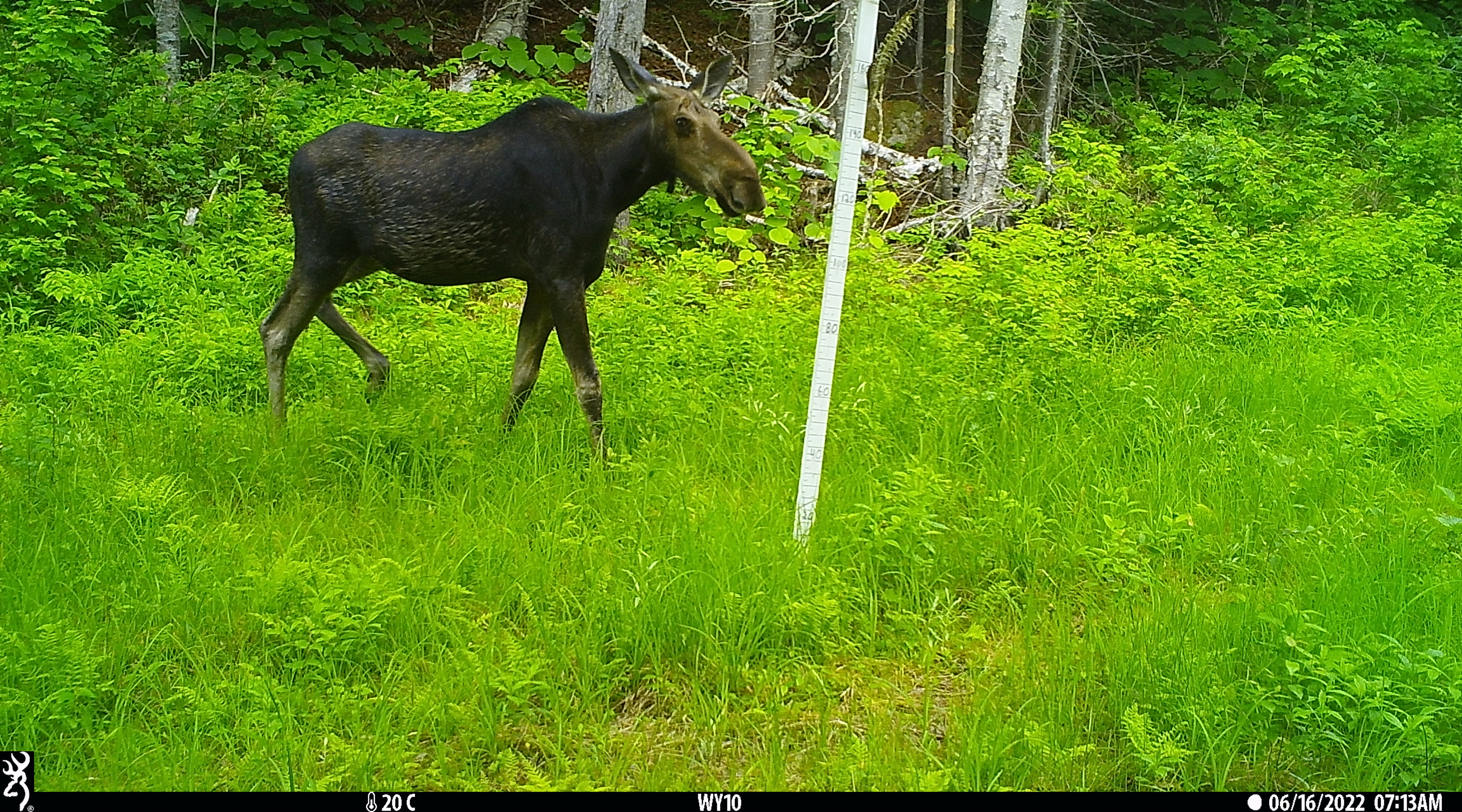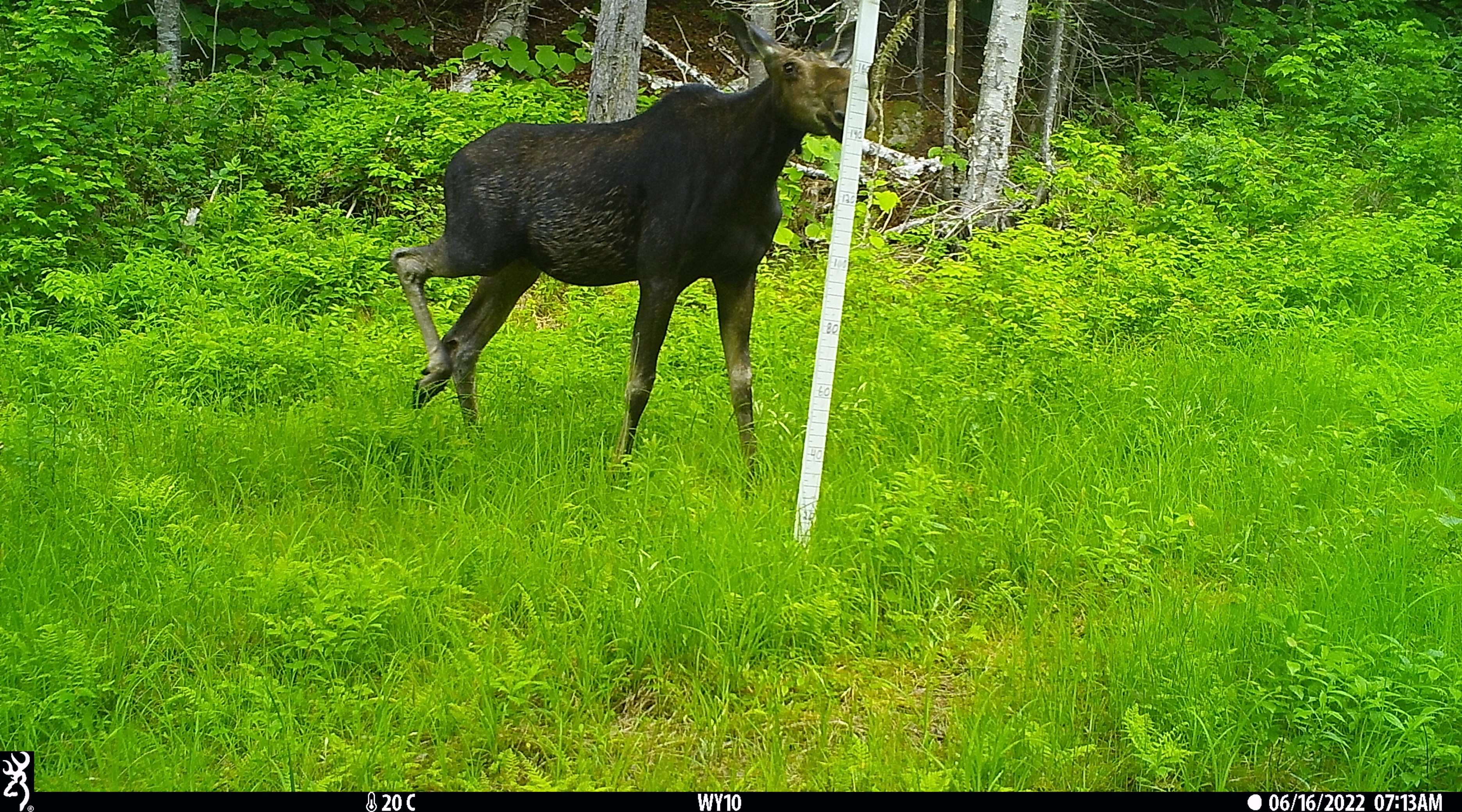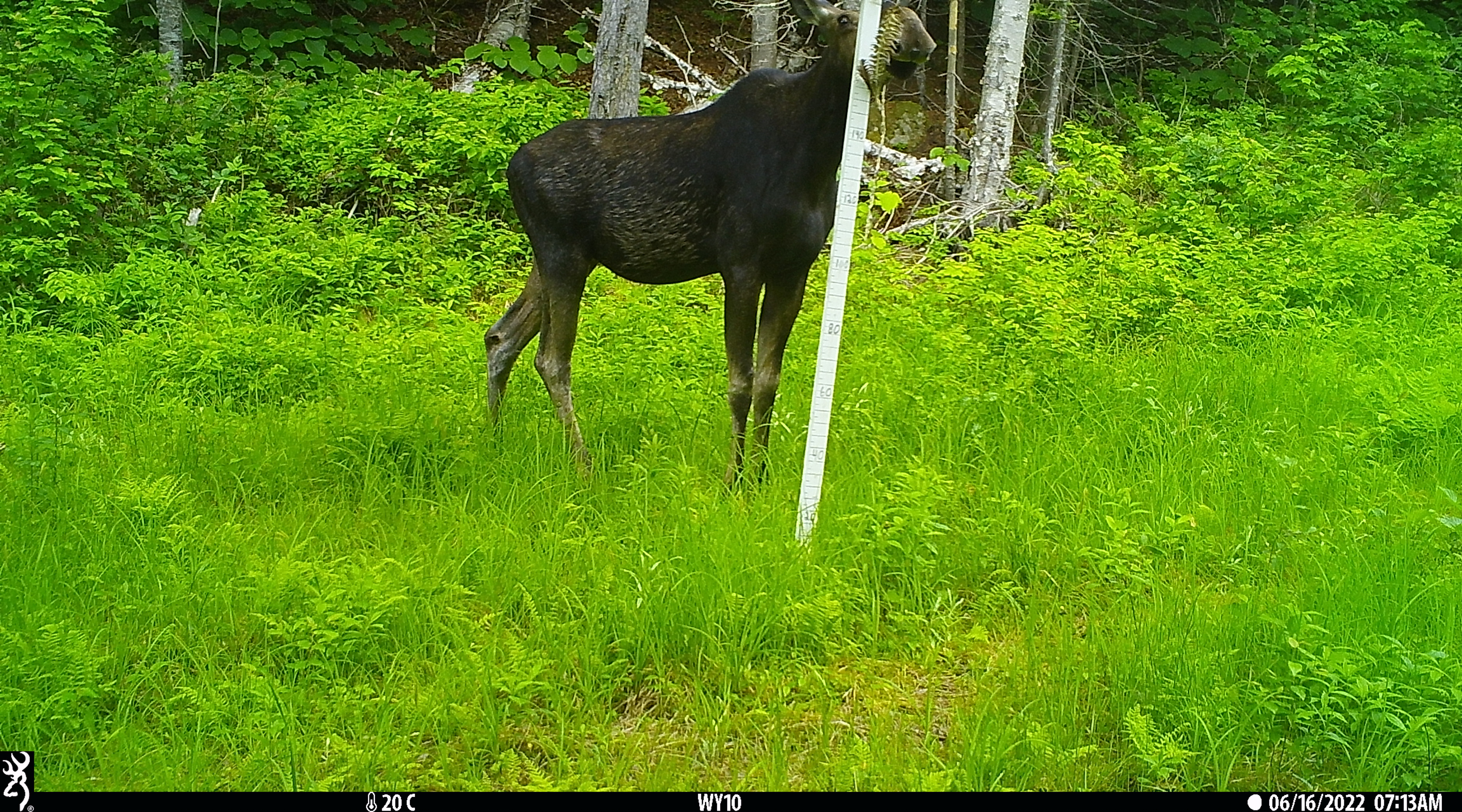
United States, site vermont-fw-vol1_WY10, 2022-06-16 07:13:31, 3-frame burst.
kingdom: Animalia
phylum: Chordata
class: Mammalia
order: Artiodactyla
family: Cervidae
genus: Alces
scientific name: Alces alces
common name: moose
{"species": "moose (Alces alces)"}